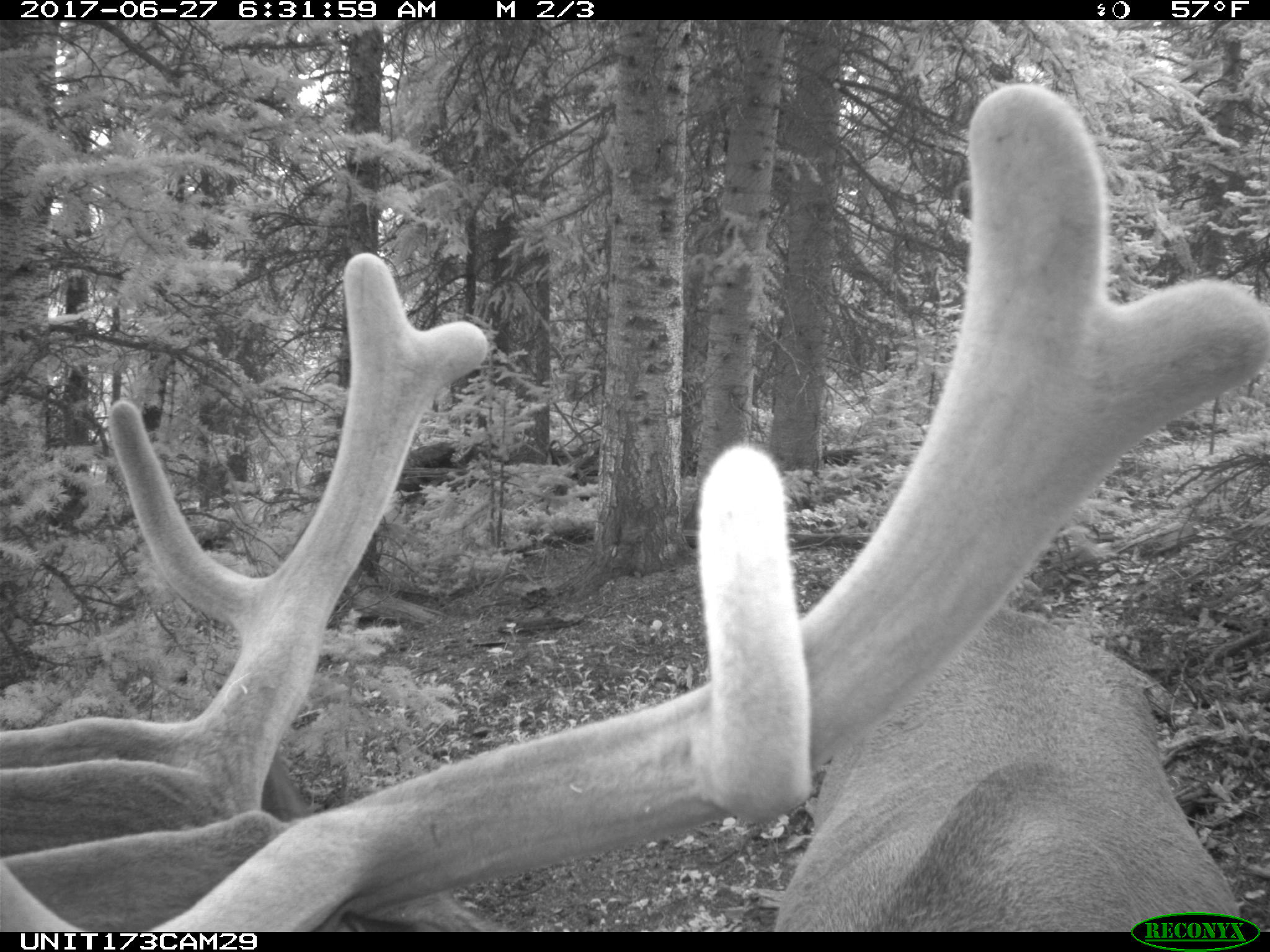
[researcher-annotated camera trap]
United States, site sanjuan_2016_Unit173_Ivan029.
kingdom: Animalia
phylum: Chordata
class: Mammalia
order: Artiodactyla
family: Cervidae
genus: Cervus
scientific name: Cervus elaphus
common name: red deer